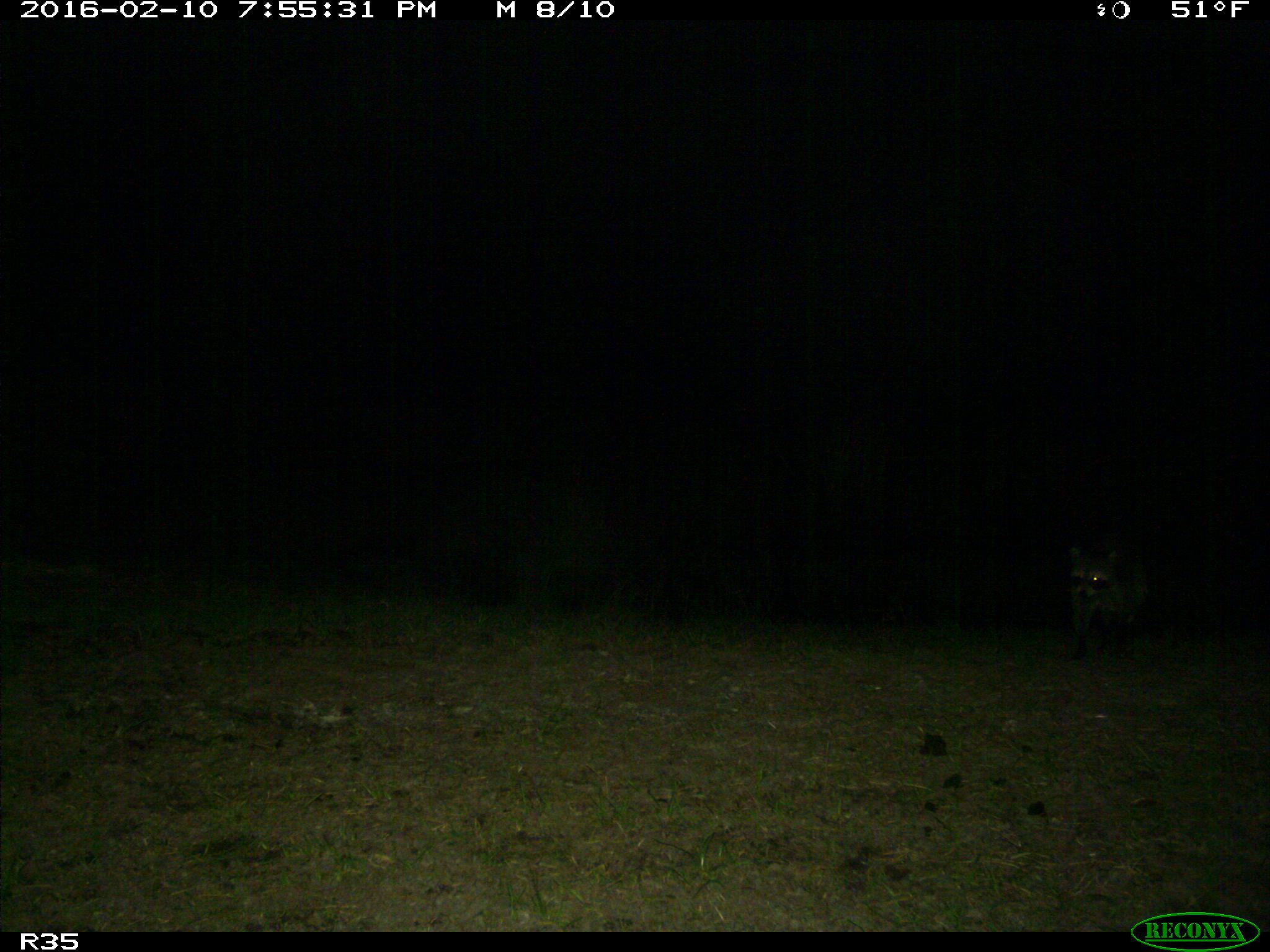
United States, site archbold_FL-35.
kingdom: Animalia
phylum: Chordata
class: Mammalia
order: Carnivora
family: Procyonidae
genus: Procyon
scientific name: Procyon lotor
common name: common raccoon